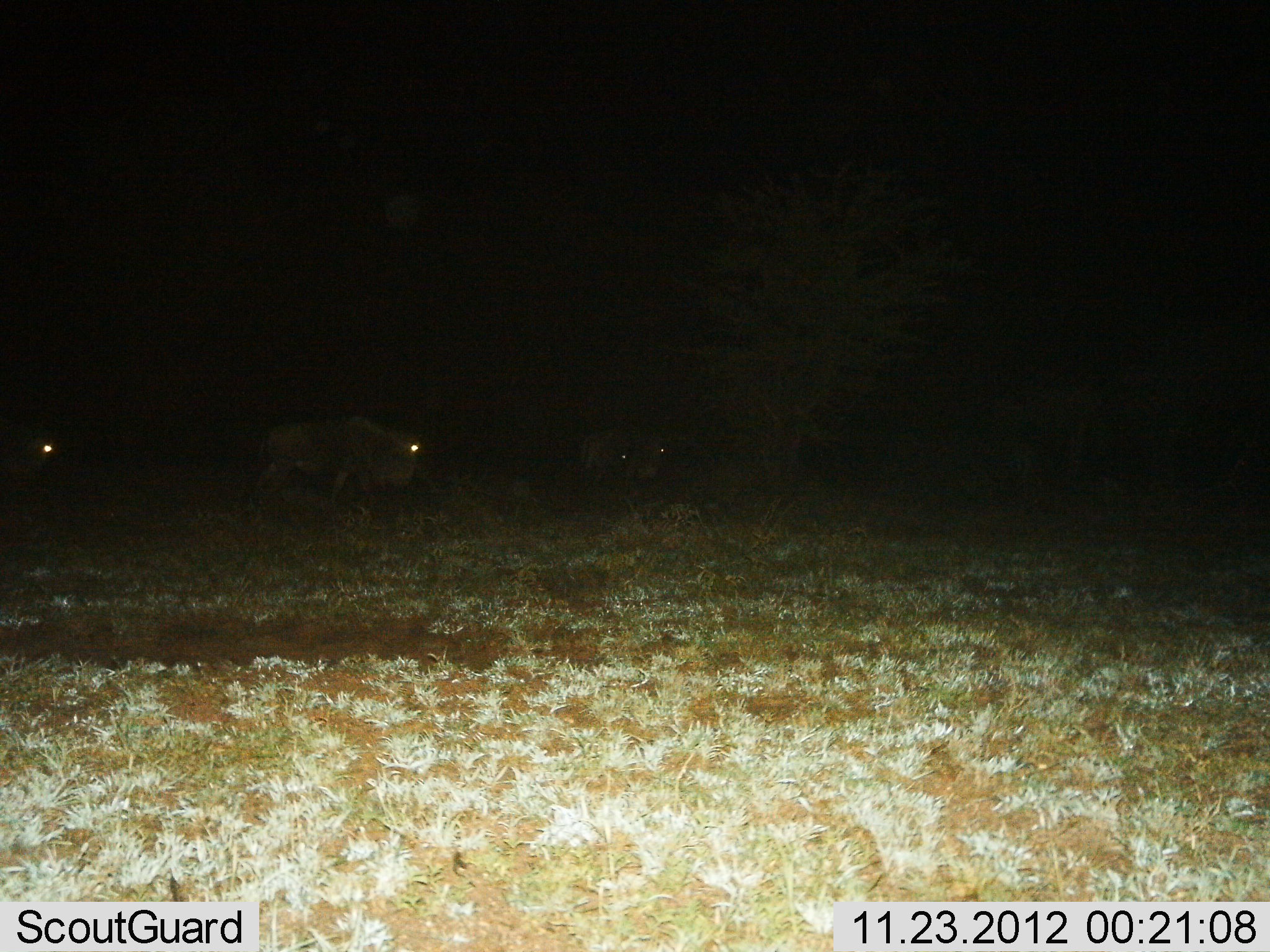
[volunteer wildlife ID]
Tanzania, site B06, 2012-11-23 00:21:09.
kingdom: Animalia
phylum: Chordata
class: Mammalia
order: Artiodactyla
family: Bovidae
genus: Connochaetes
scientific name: Connochaetes taurinus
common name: blue wildebeest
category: wildebeest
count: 3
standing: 40%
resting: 0%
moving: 60%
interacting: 0%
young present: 0%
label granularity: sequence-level